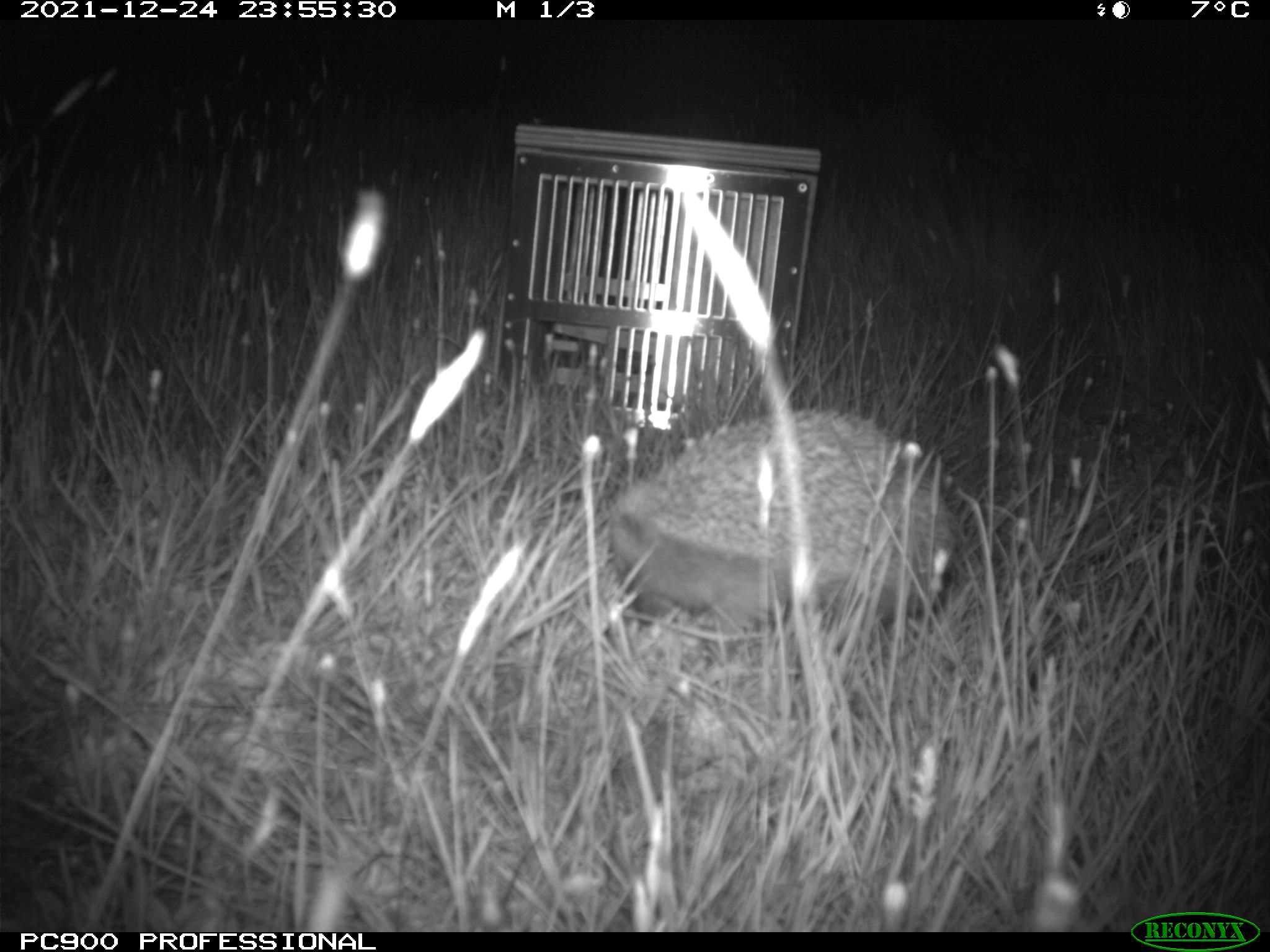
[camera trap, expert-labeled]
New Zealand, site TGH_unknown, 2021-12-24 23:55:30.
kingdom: Animalia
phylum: Chordata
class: Mammalia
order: Eulipotyphla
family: Erinaceidae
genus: Erinaceus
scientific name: Erinaceus europaeus europaeus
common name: european hedgehog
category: hedgehog